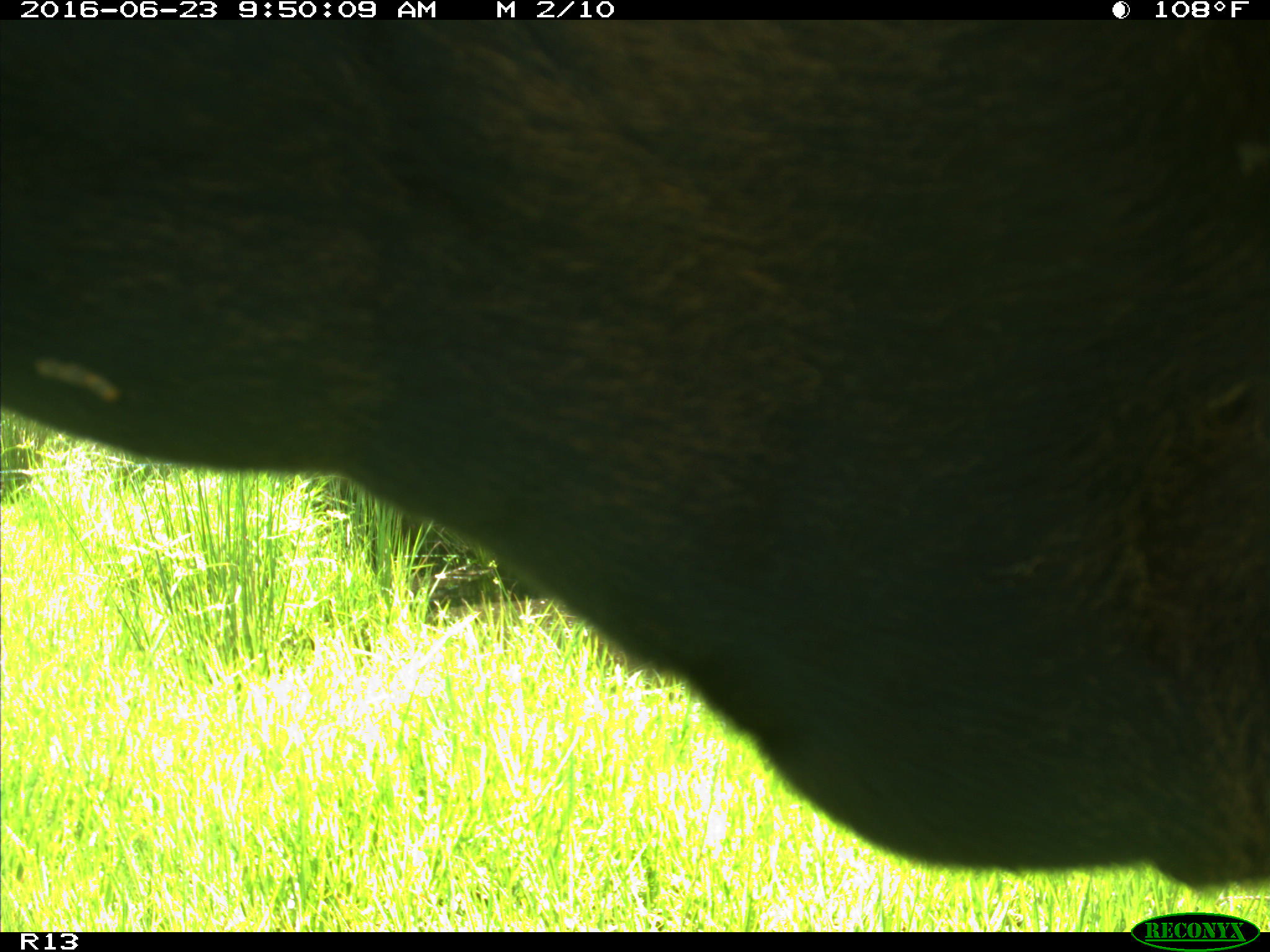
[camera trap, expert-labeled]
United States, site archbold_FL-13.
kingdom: Animalia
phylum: Chordata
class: Mammalia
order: Artiodactyla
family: Bovidae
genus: Bos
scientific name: Bos taurus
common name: domestic cow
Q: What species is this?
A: Bos taurus (domestic cow).